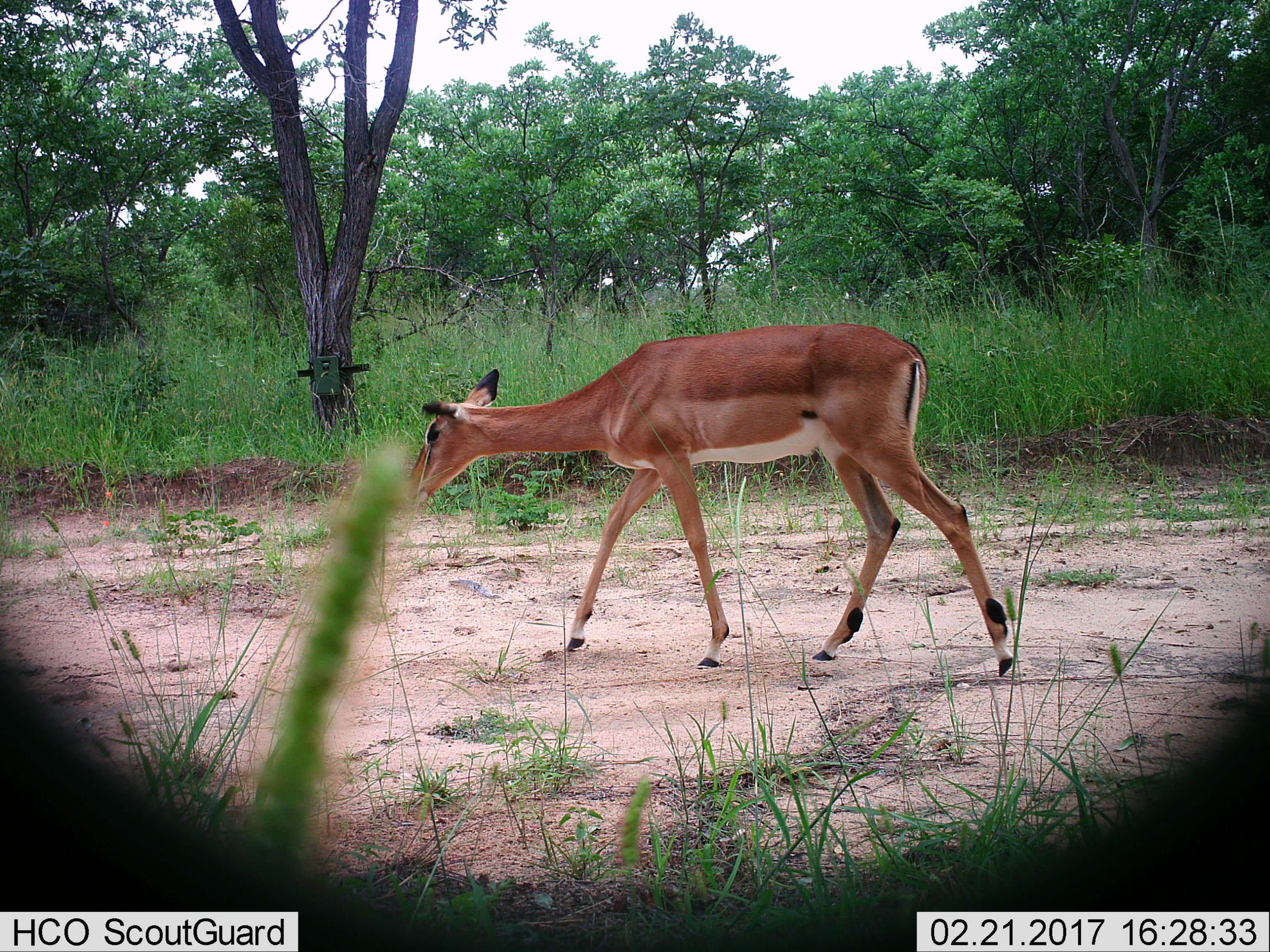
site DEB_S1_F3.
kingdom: Animalia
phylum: Chordata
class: Mammalia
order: Artiodactyla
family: Bovidae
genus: Aepyceros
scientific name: Aepyceros melampus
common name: impala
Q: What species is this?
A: Impala (Aepyceros melampus).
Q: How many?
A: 1.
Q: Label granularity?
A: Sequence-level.